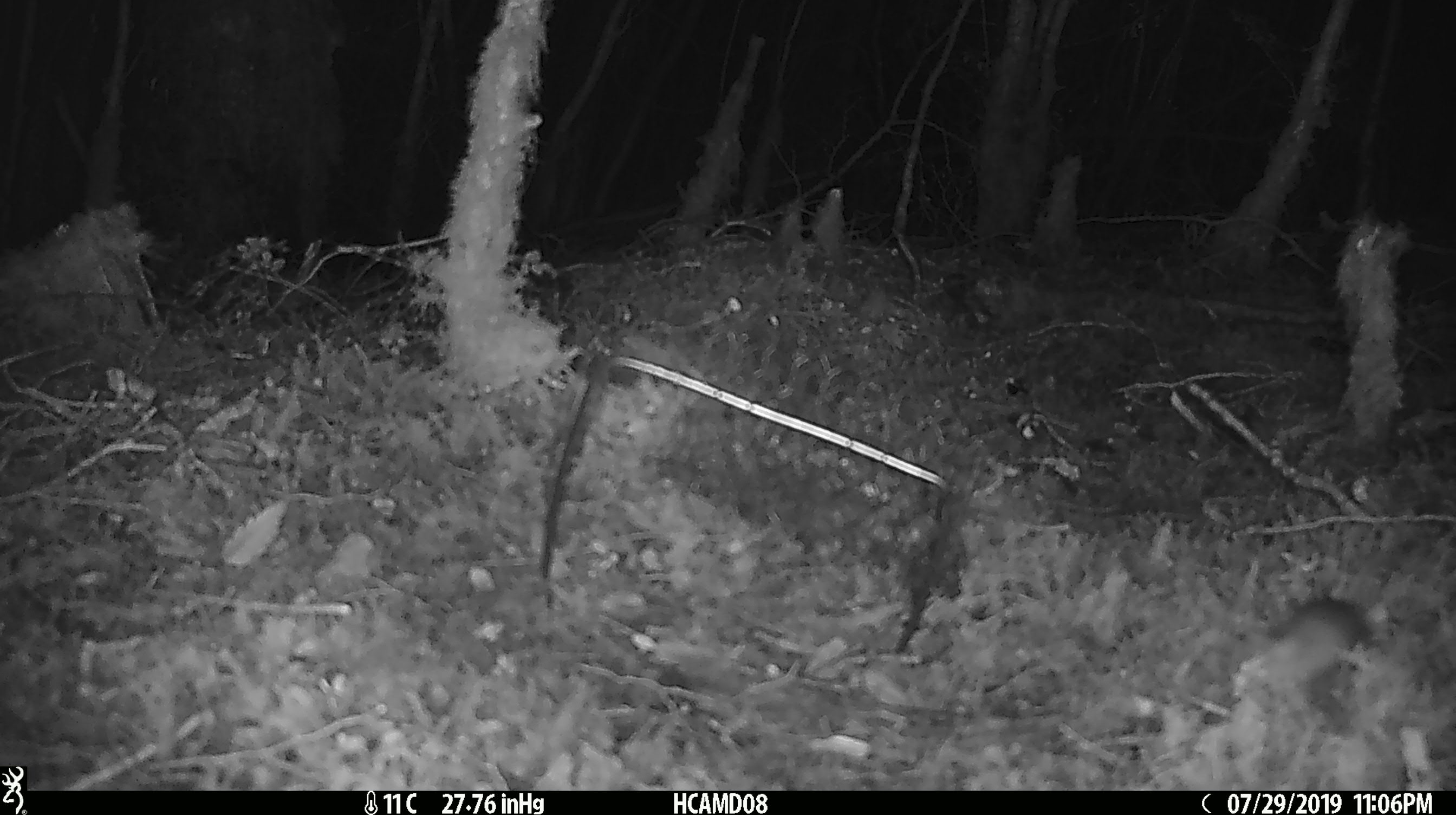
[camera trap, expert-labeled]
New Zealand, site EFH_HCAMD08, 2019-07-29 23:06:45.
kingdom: Animalia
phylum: Chordata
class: Mammalia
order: Rodentia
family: Muridae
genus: Mus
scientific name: Mus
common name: mouse